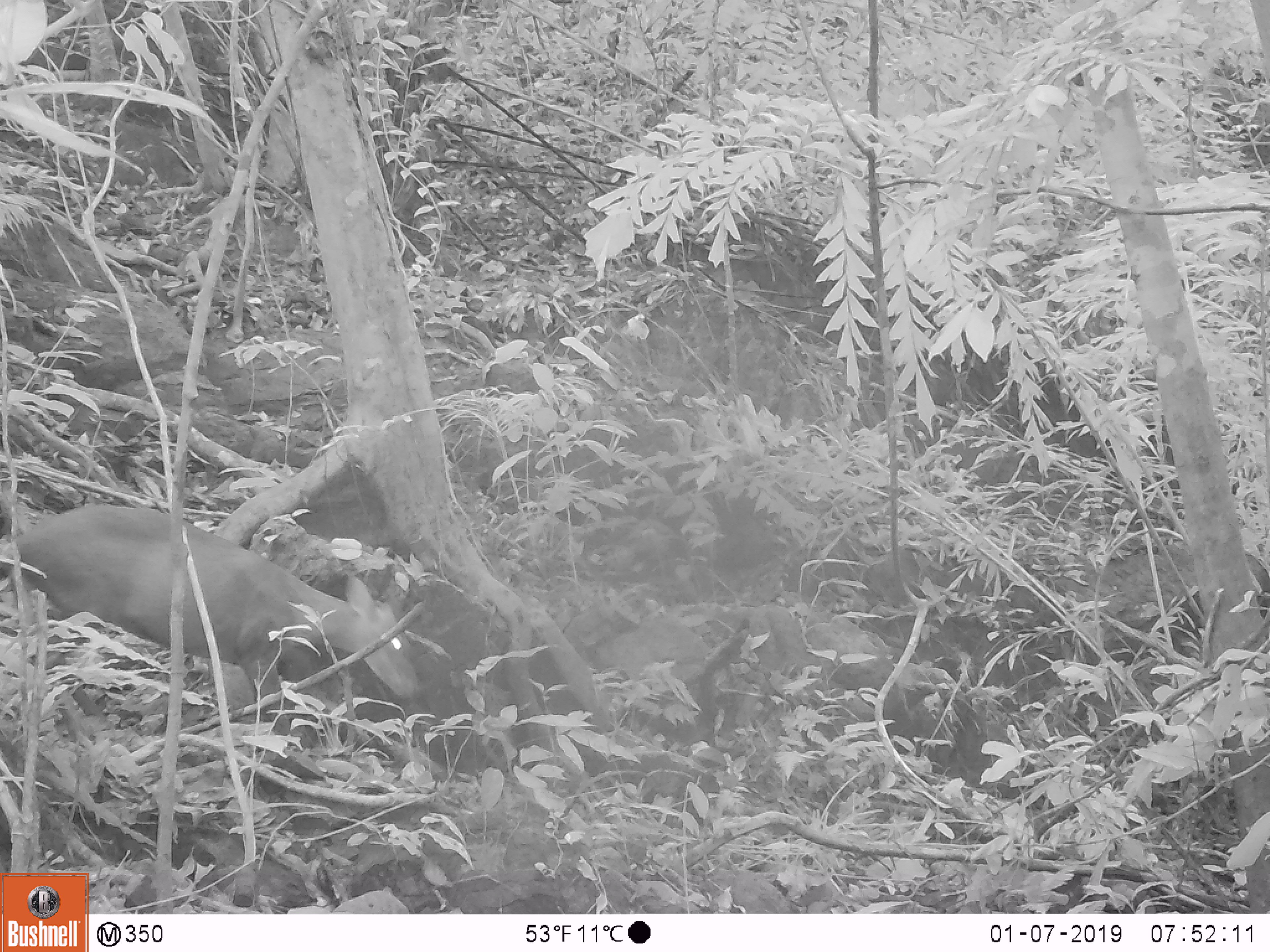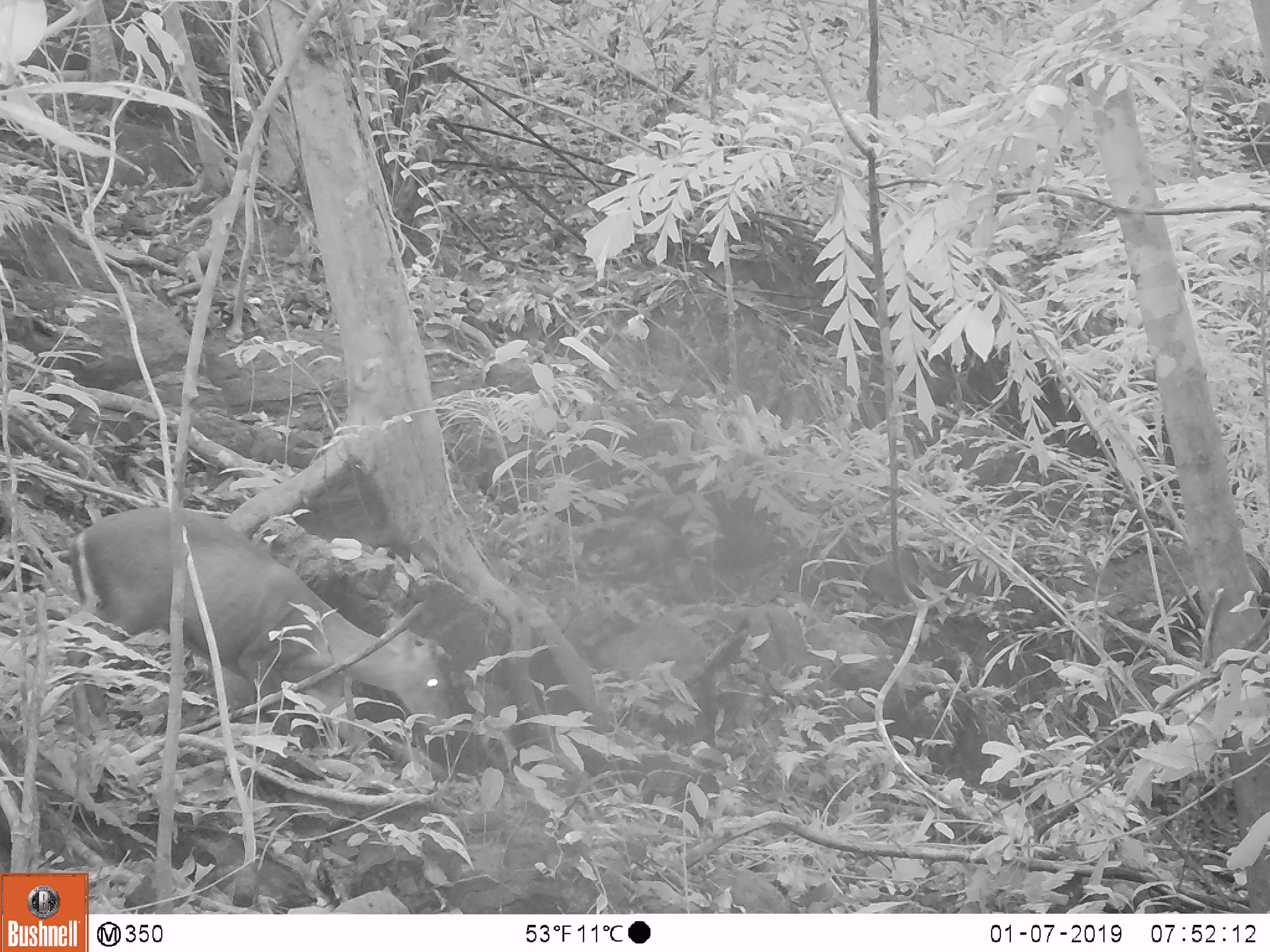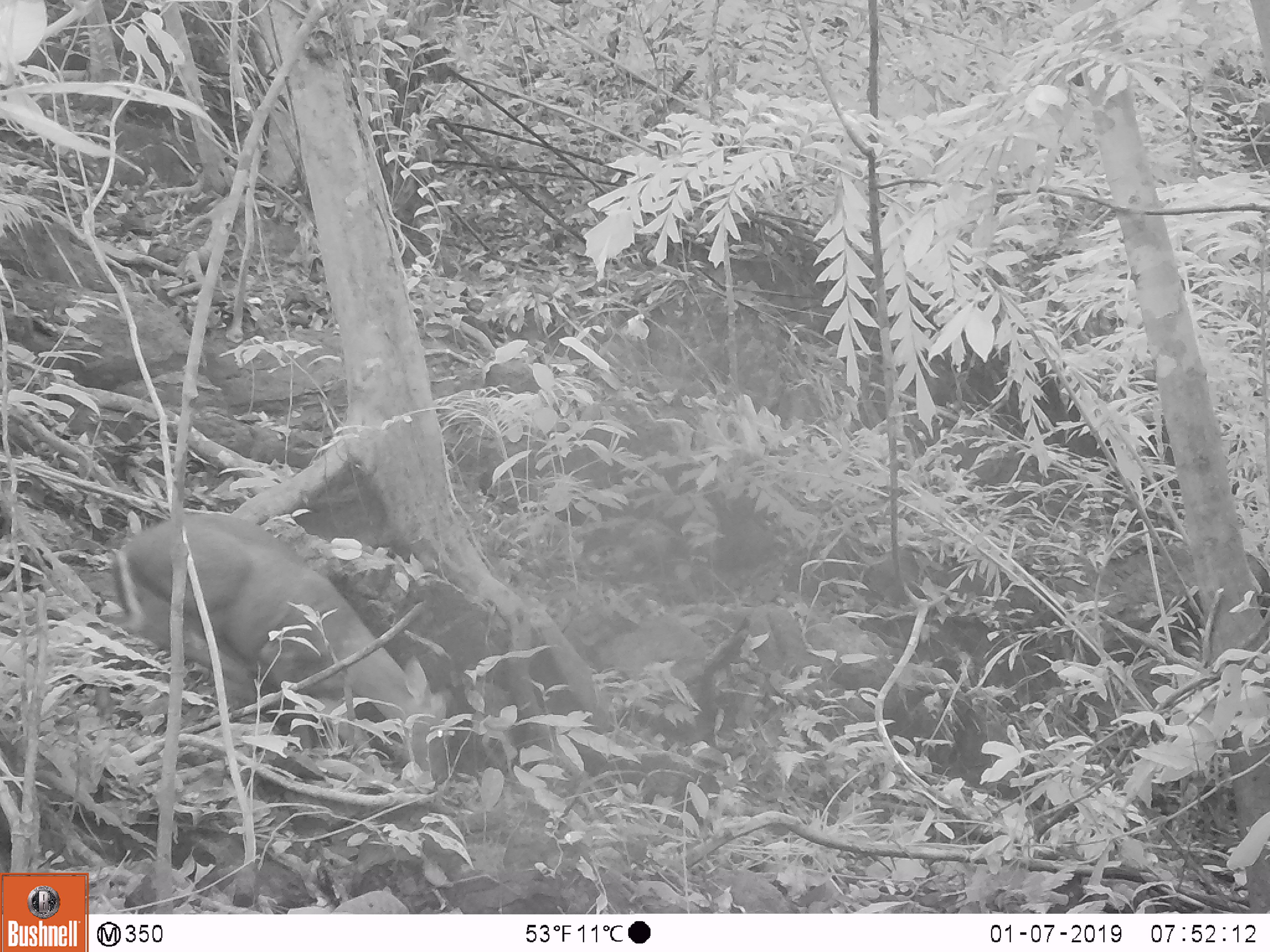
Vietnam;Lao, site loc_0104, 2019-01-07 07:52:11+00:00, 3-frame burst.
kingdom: Animalia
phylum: Chordata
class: Mammalia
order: Artiodactyla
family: Cervidae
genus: Muntiacus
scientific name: Muntiacus rooseveltorum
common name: roosevelt's muntjac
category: roosevelts muntjac group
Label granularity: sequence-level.